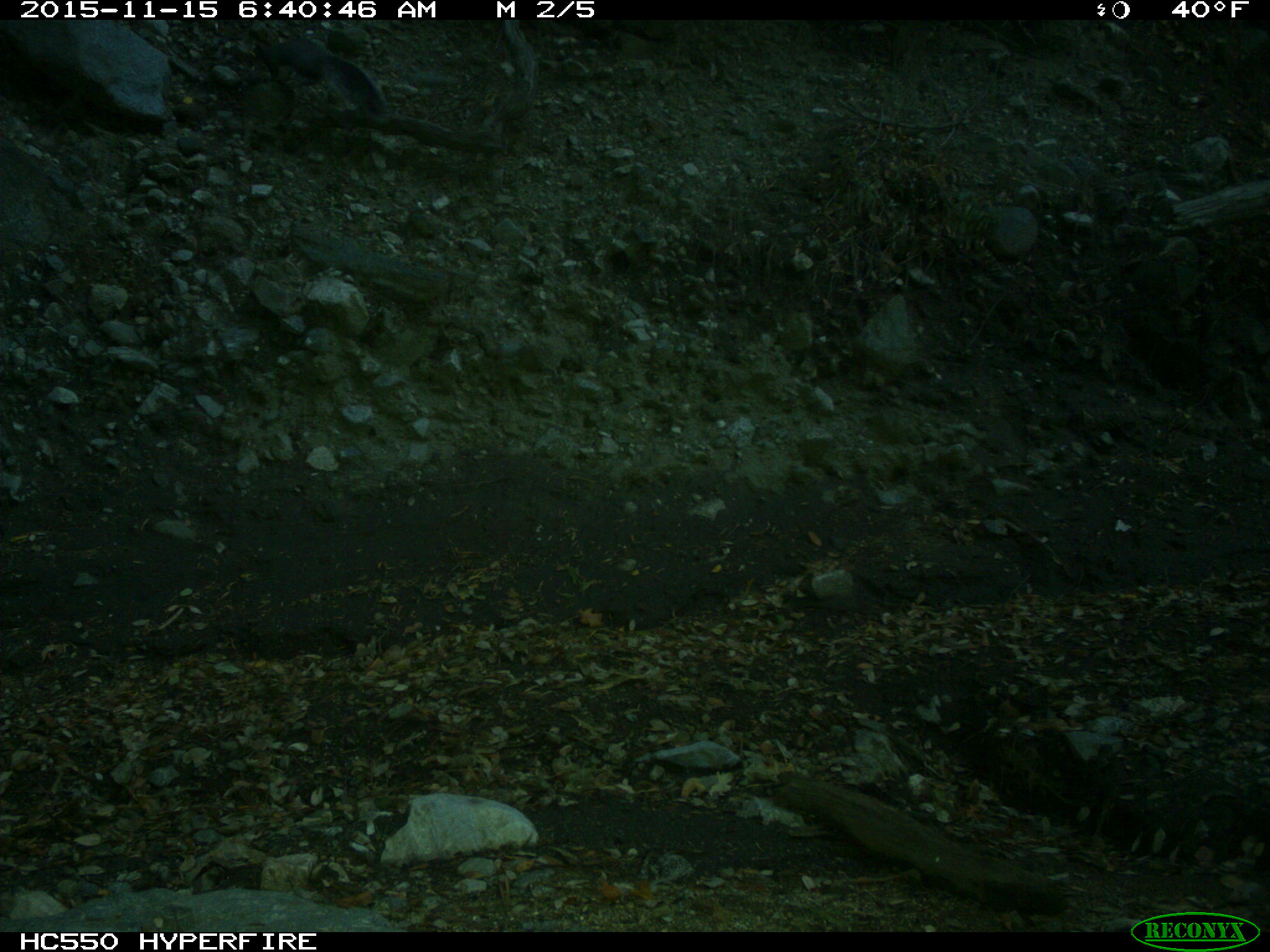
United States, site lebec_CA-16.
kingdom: Animalia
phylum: Chordata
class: Mammalia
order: Rodentia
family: Sciuridae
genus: Sciurus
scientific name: Sciurus carolinensis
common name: eastern gray squirrel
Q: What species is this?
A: Sciurus carolinensis (eastern gray squirrel).